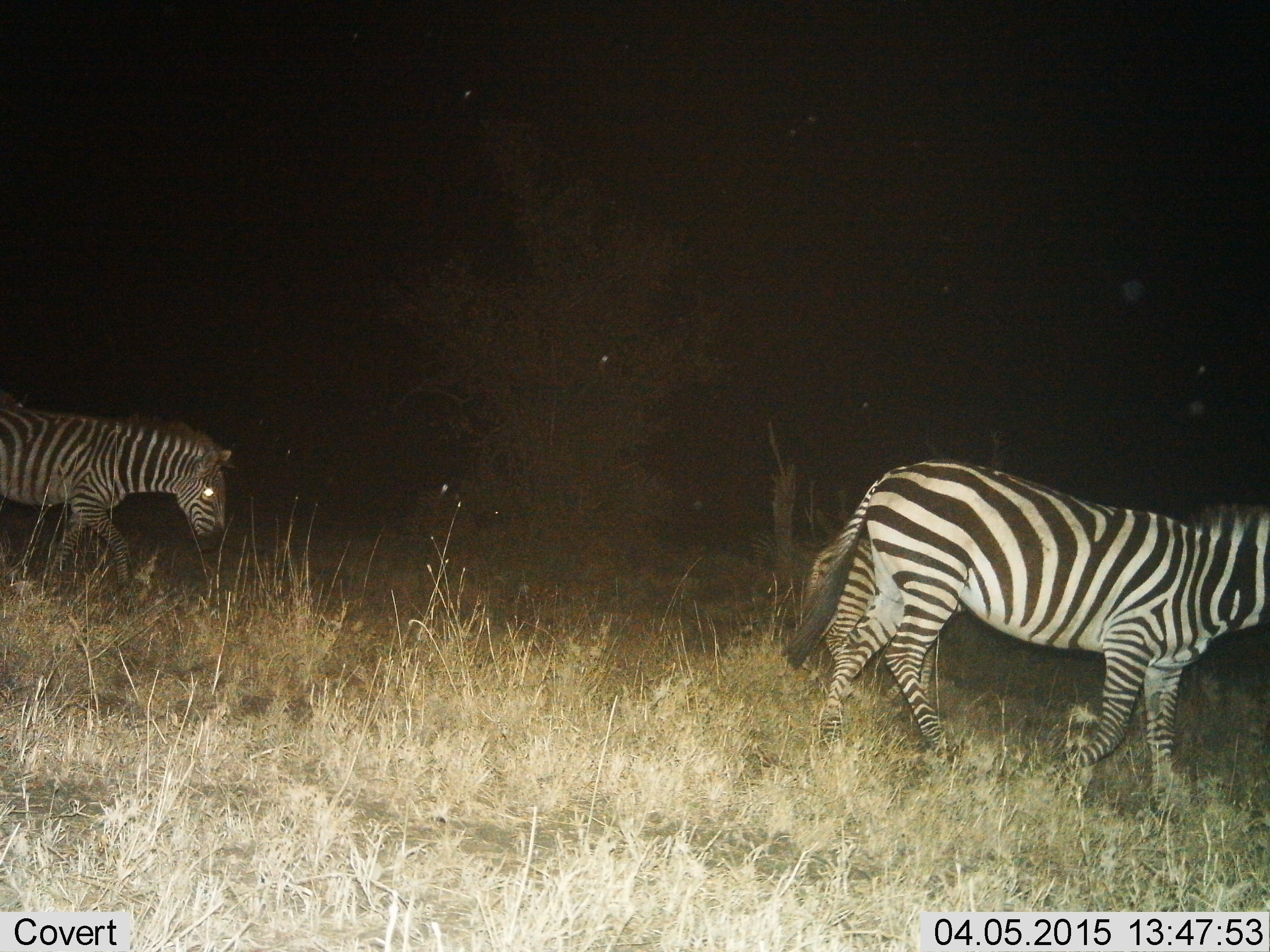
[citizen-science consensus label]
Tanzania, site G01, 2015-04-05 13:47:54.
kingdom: Animalia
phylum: Chordata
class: Mammalia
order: Perissodactyla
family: Equidae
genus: Equus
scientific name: Equus quagga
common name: plains zebra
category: zebra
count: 3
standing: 0%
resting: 0%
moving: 100%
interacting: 0%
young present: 20%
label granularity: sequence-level